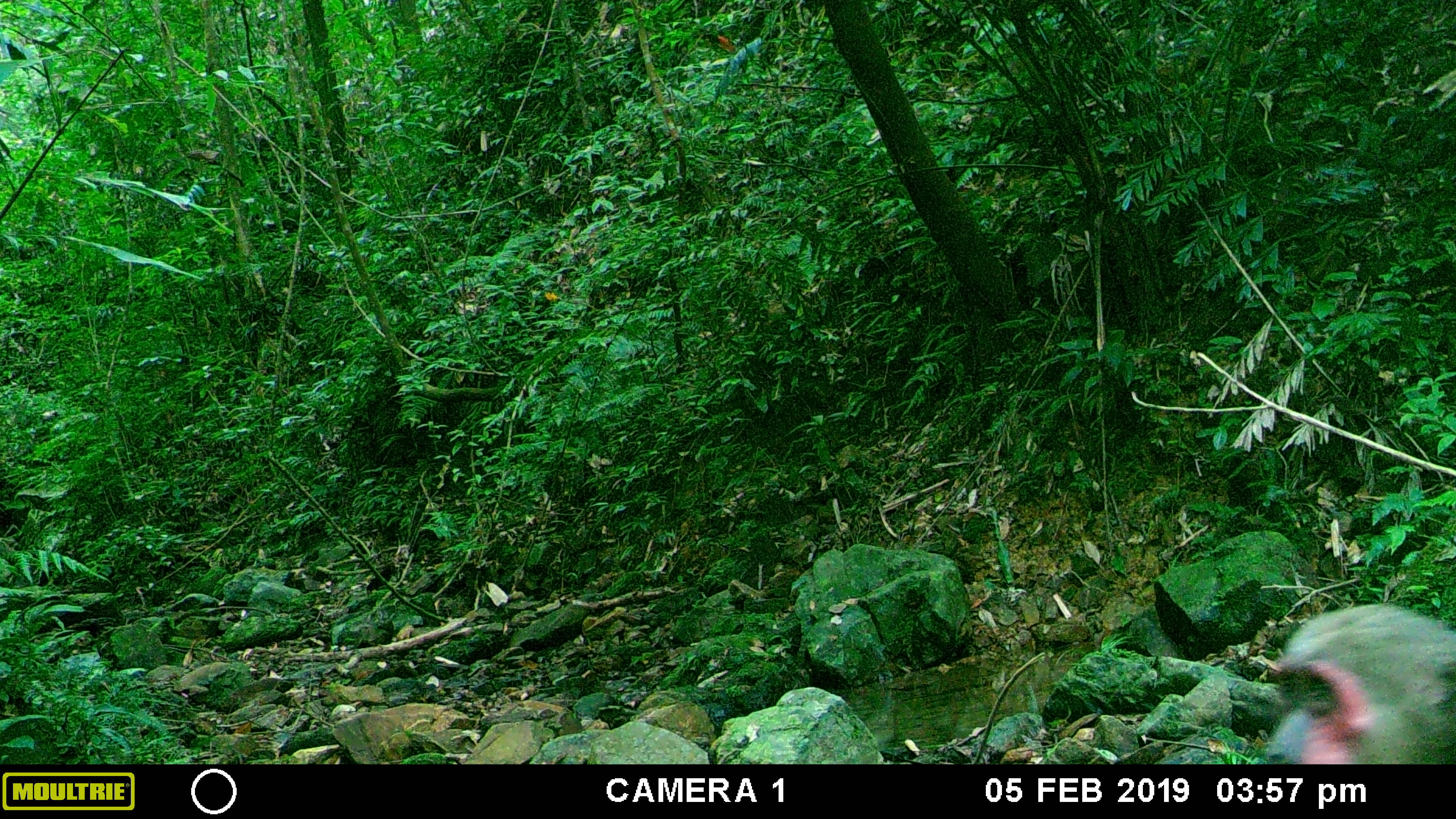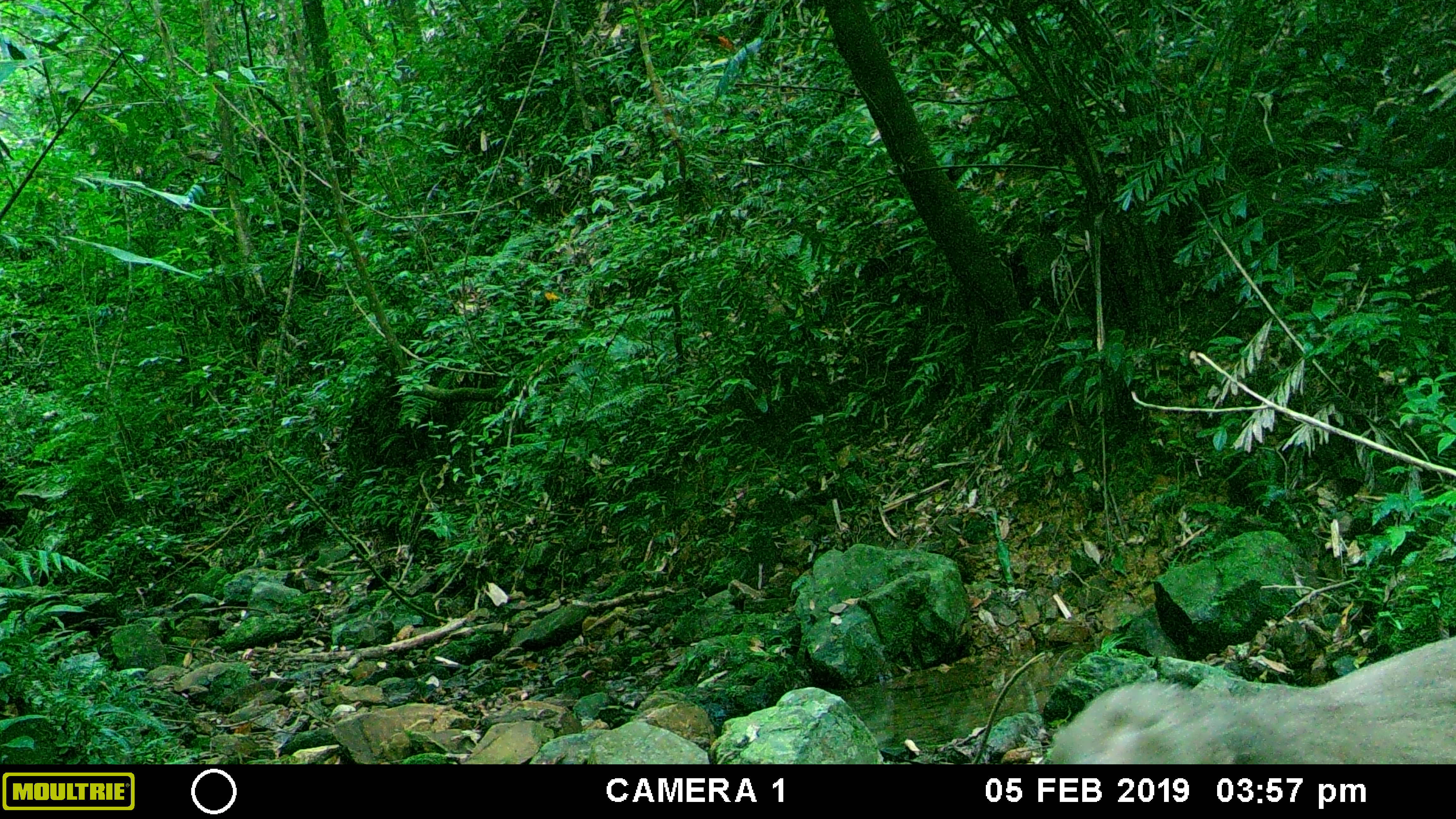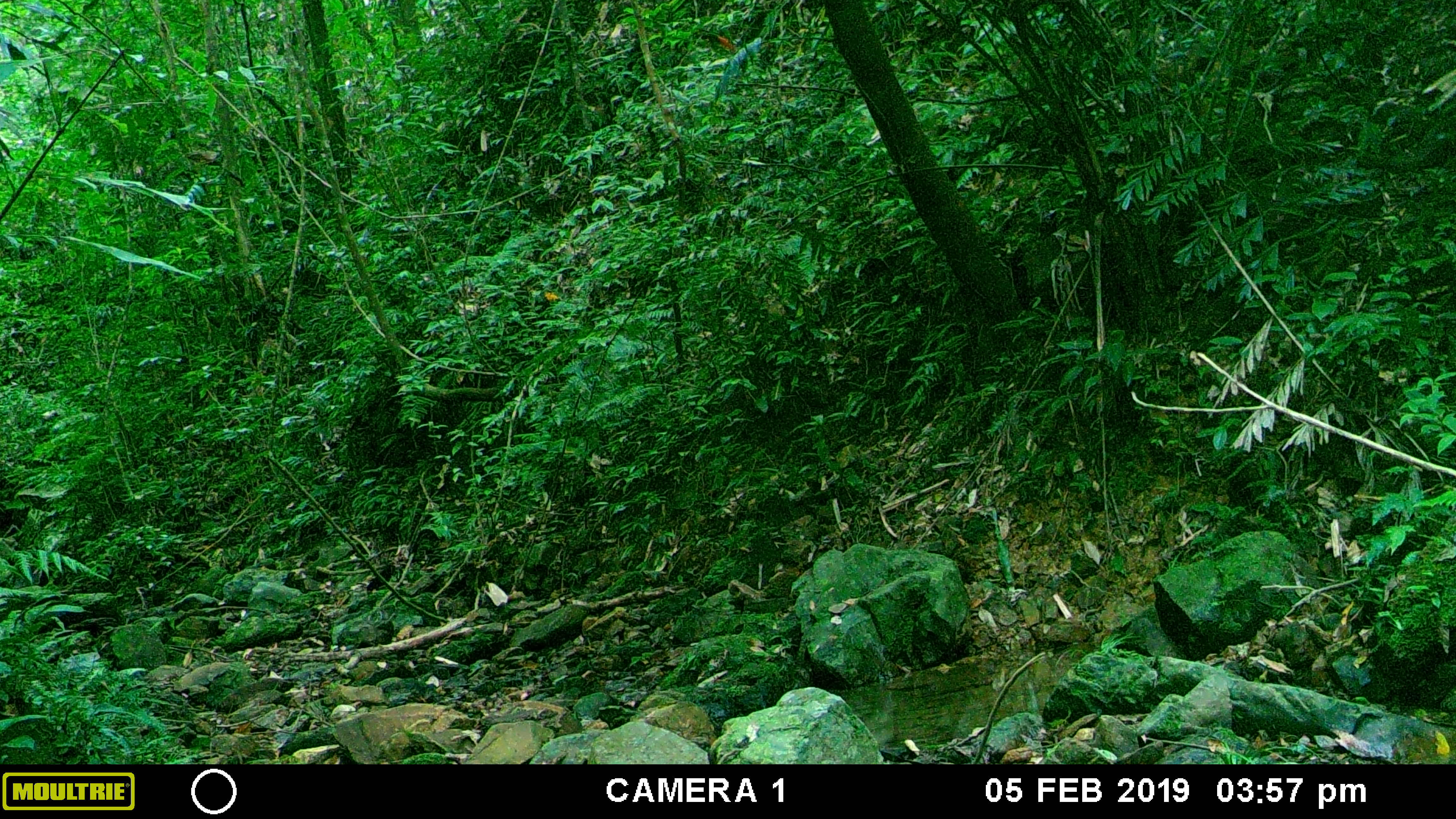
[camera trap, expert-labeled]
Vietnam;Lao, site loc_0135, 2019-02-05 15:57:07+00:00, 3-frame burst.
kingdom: Animalia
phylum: Chordata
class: Mammalia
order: Primates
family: Cercopithecidae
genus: Macaca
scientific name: Macaca arctoides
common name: stump-tailed macaque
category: stump tailed macaque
Stump tailed macaque (stump-tailed macaque) (Macaca arctoides). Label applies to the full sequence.